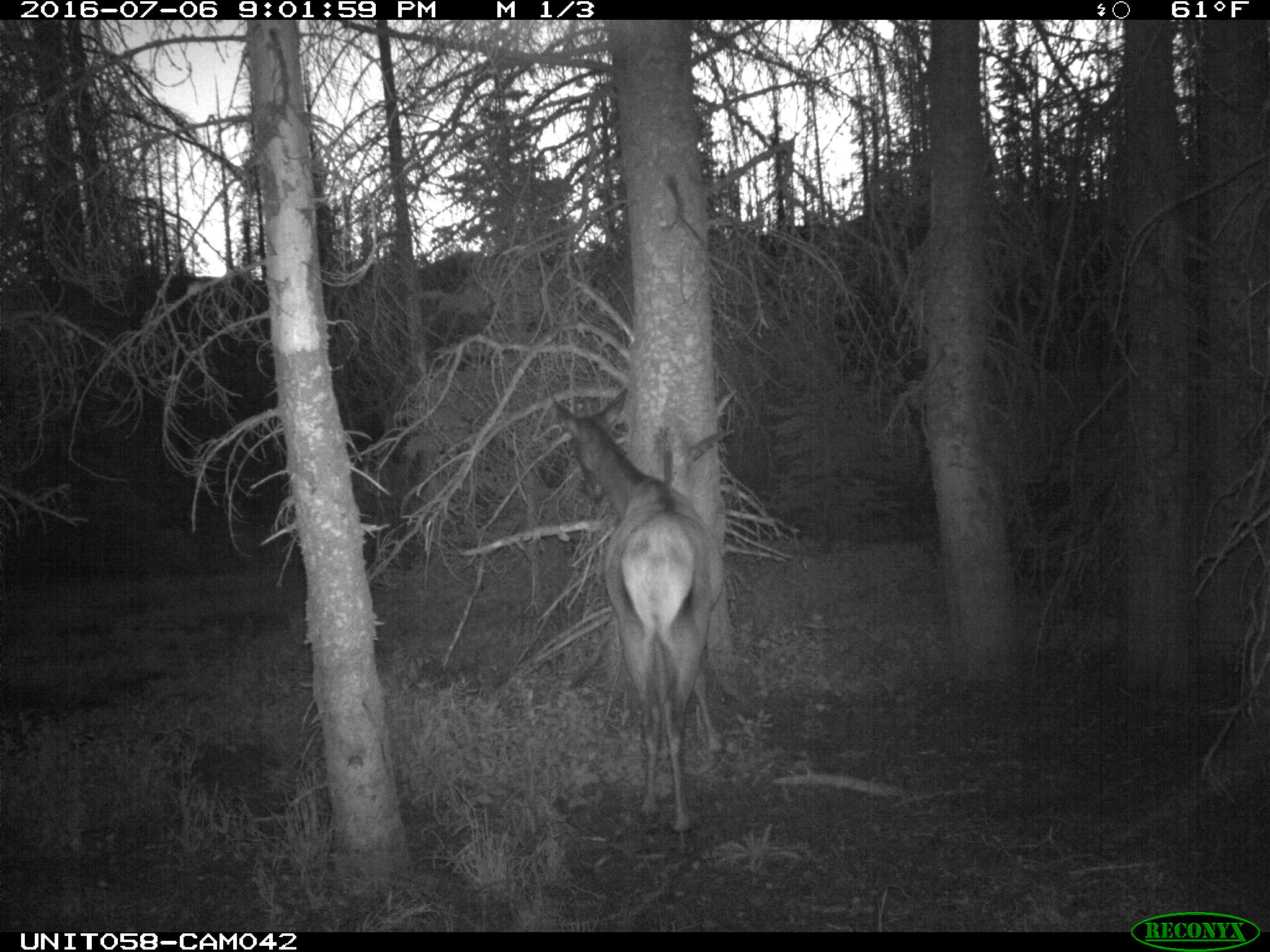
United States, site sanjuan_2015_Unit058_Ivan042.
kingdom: Animalia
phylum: Chordata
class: Mammalia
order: Artiodactyla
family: Cervidae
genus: Cervus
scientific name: Cervus elaphus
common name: red deer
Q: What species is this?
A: Cervus elaphus (red deer).